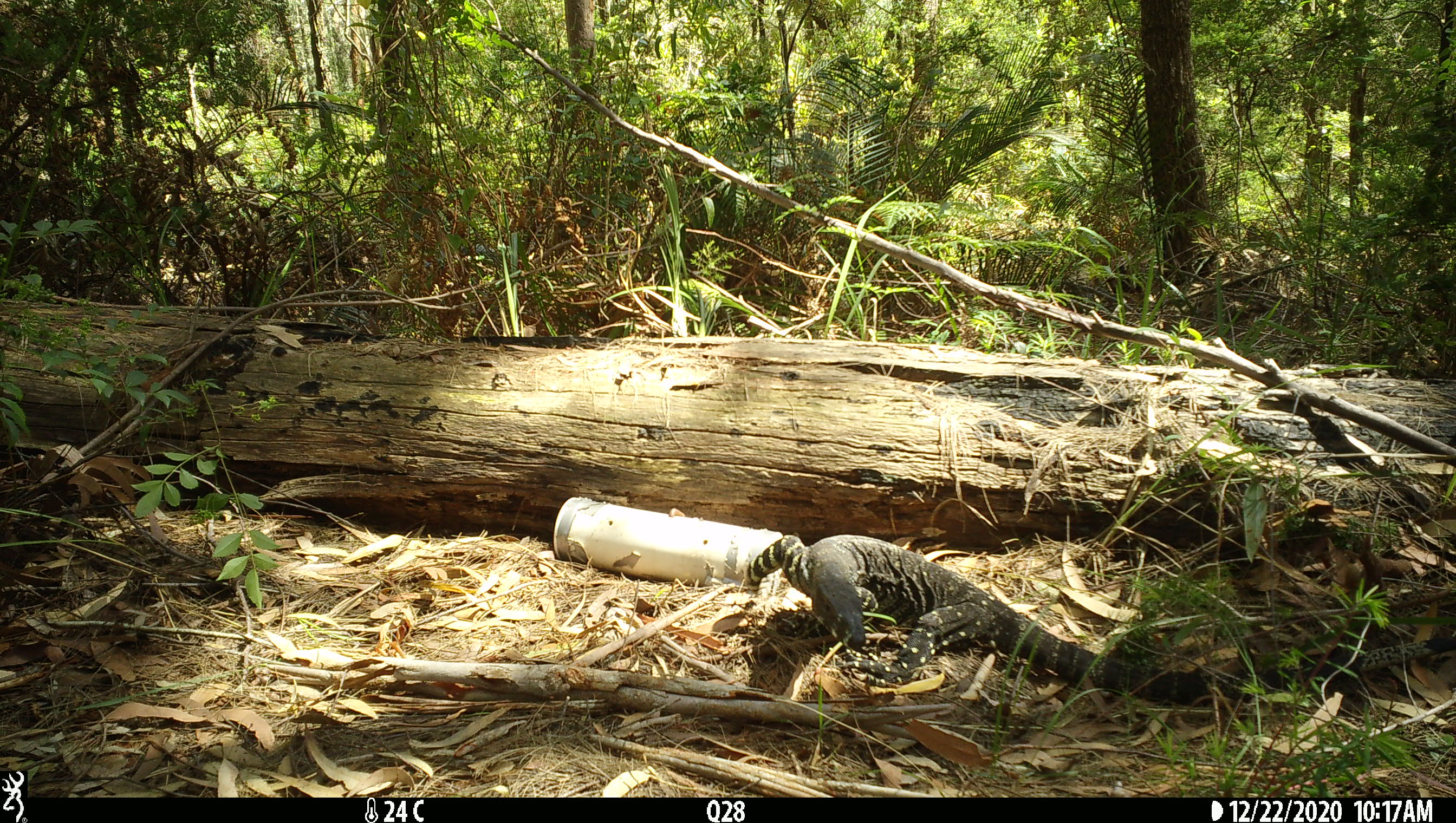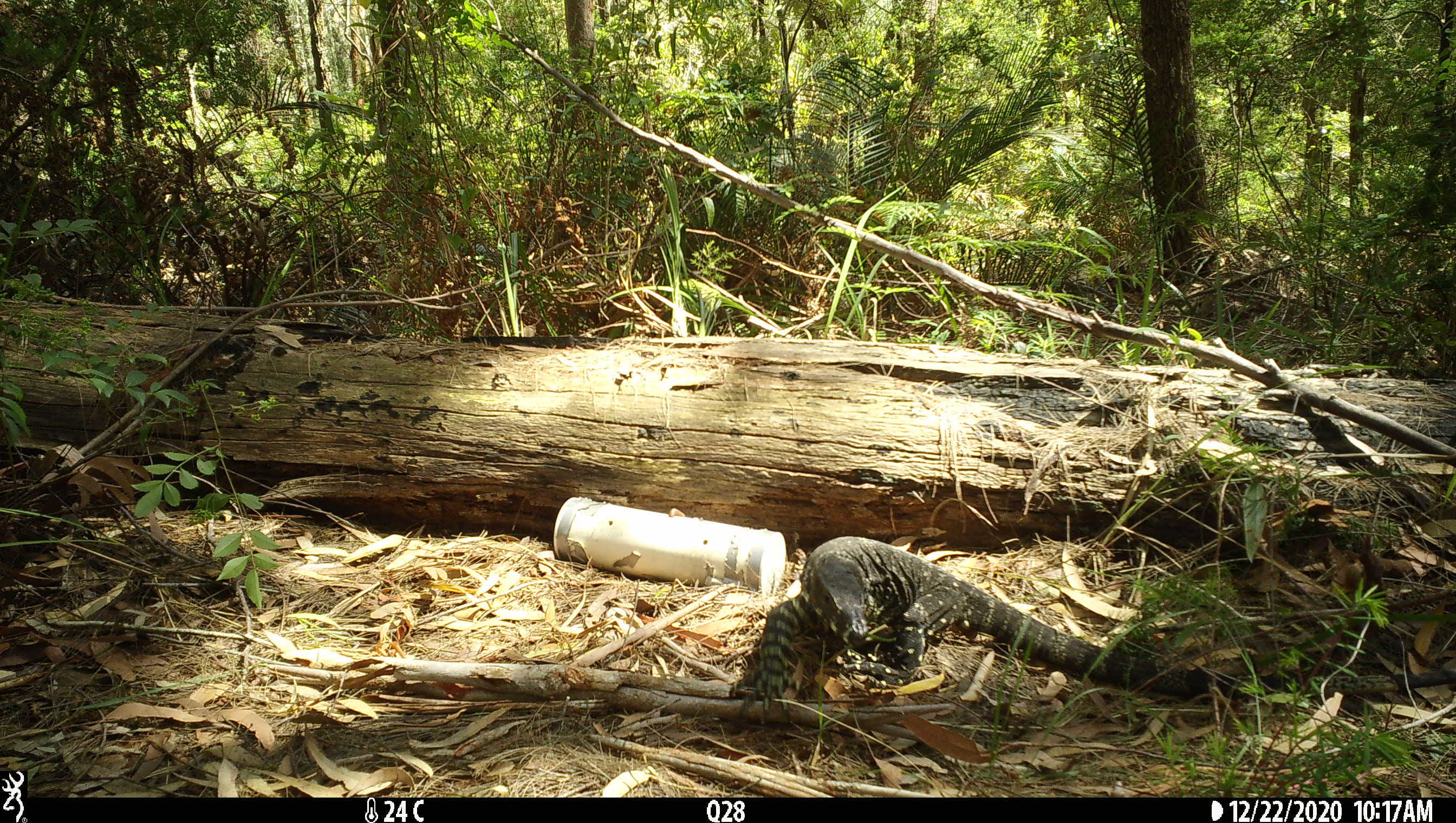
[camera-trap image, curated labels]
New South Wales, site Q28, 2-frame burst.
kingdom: Animalia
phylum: Chordata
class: Reptilia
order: Squamata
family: Varanidae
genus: Varanus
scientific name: Varanus varius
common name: lace monitor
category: goanna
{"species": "goanna (lace monitor) (Varanus varius)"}